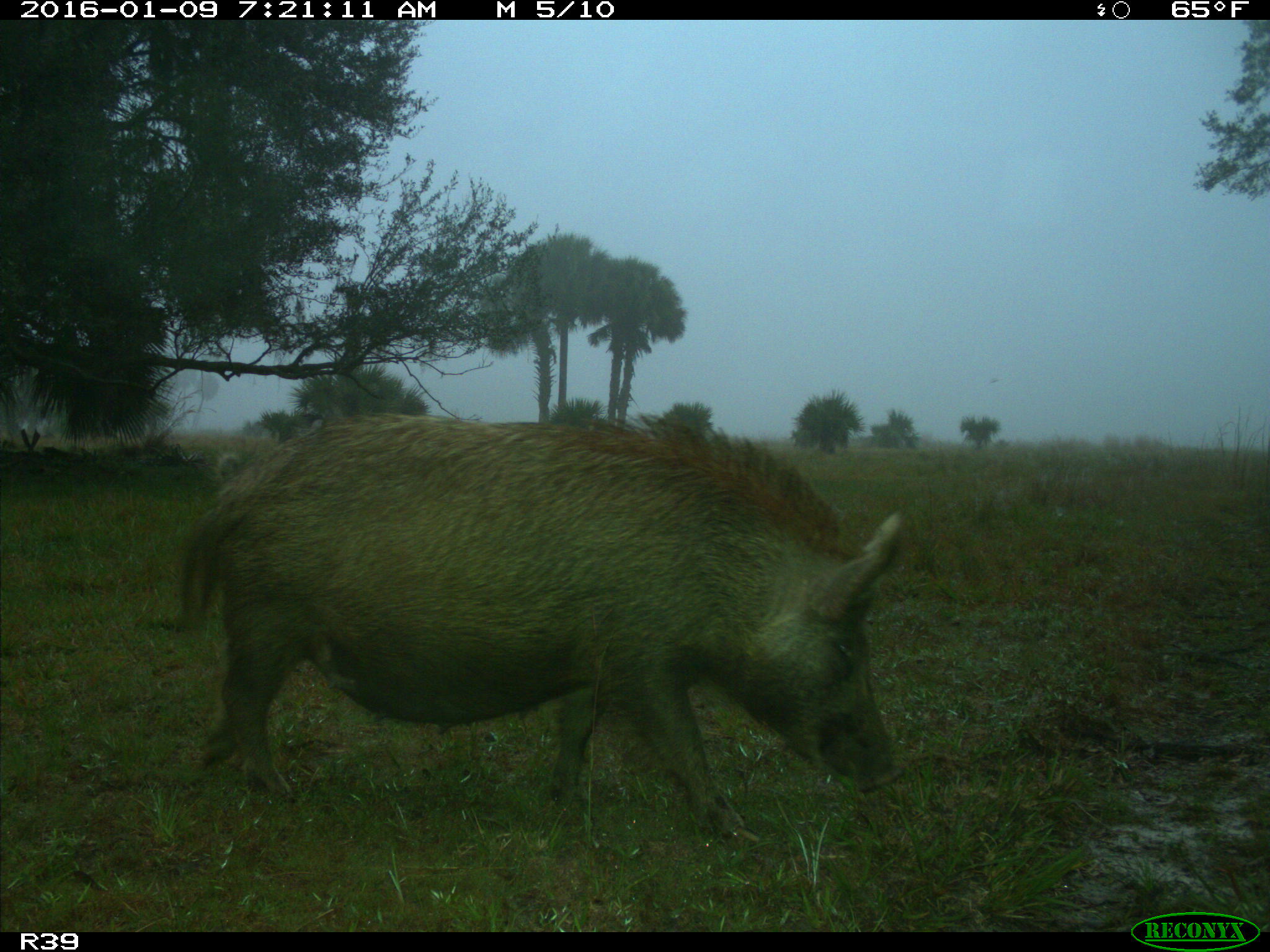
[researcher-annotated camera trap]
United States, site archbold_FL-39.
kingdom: Animalia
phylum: Chordata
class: Mammalia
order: Artiodactyla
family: Suidae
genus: Sus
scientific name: Sus scrofa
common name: wild boar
Sus scrofa (wild boar).